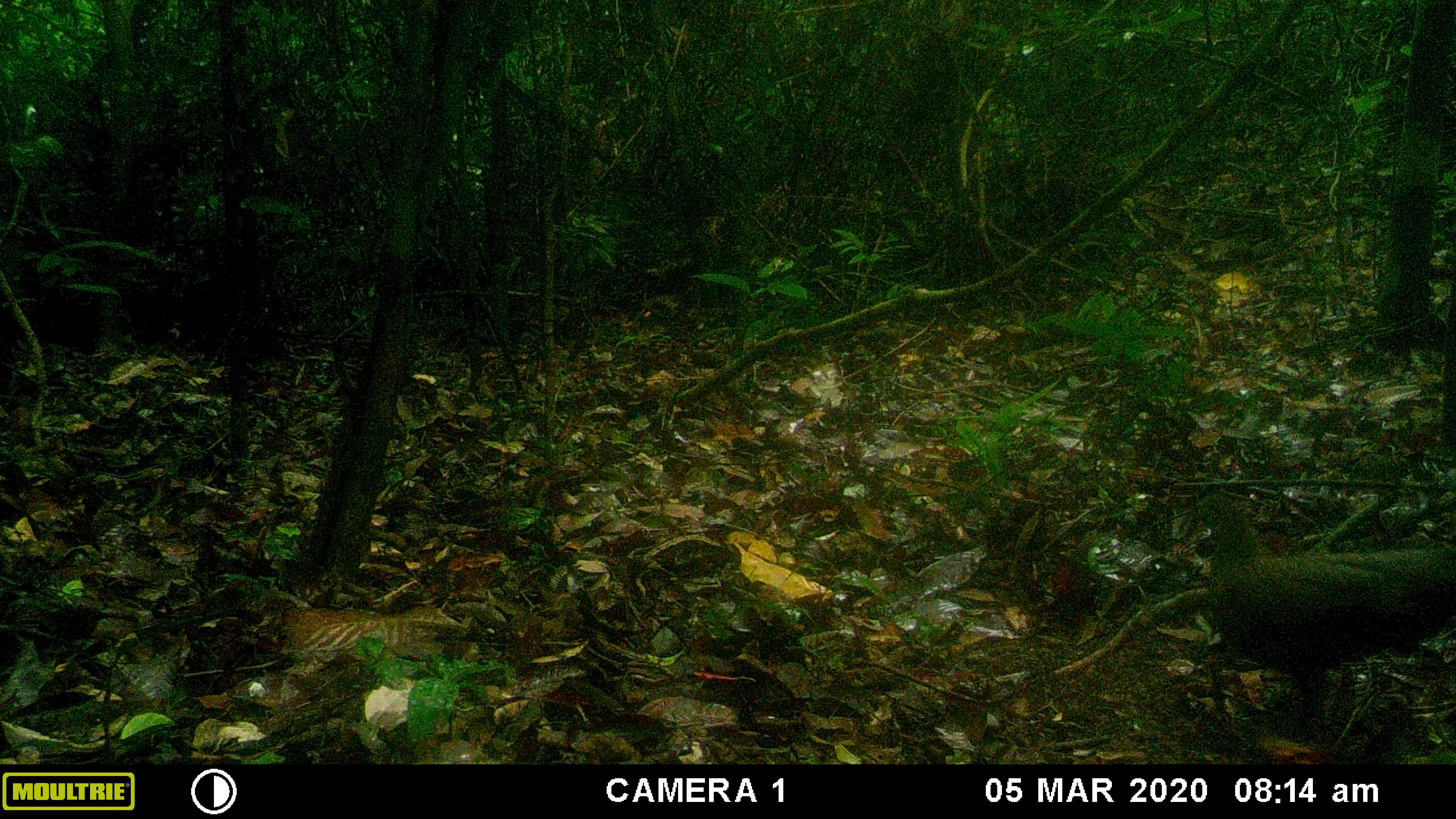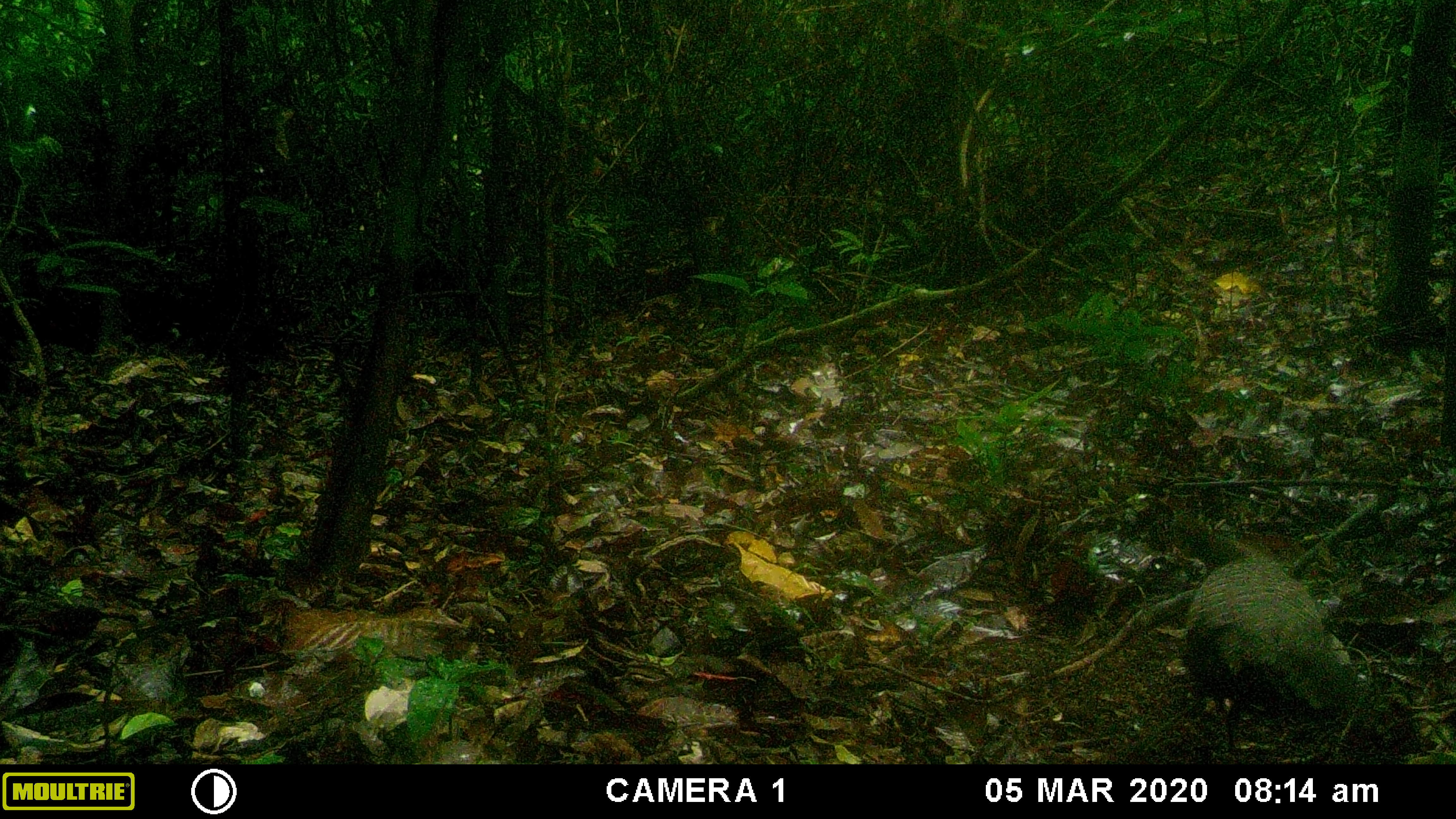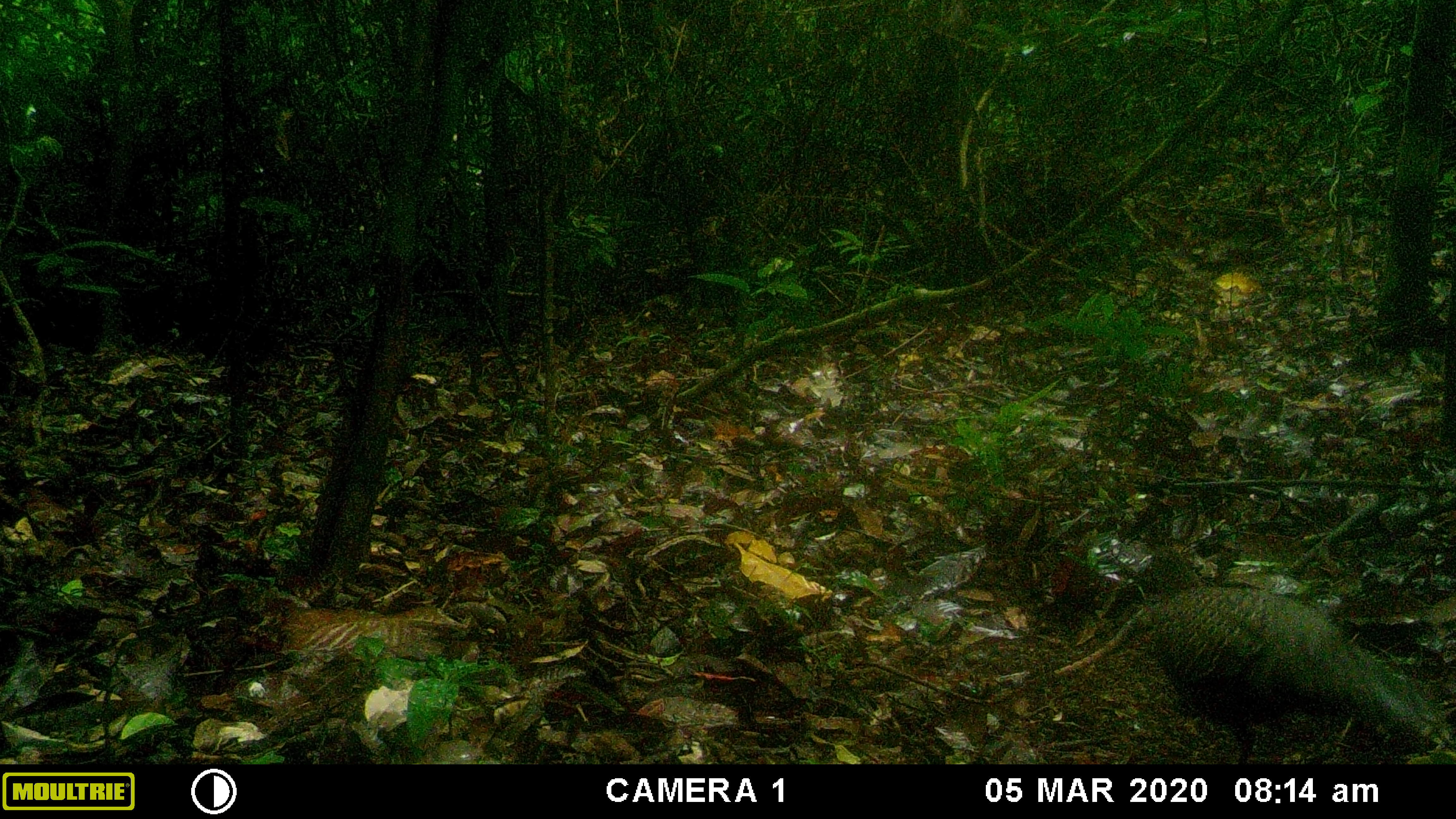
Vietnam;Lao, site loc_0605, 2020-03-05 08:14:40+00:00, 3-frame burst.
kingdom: Animalia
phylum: Chordata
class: Aves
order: Galliformes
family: Phasianidae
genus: Polyplectron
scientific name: Polyplectron bicalcaratum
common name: gray peacock-pheasant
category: grey peacock pheasant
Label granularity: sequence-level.